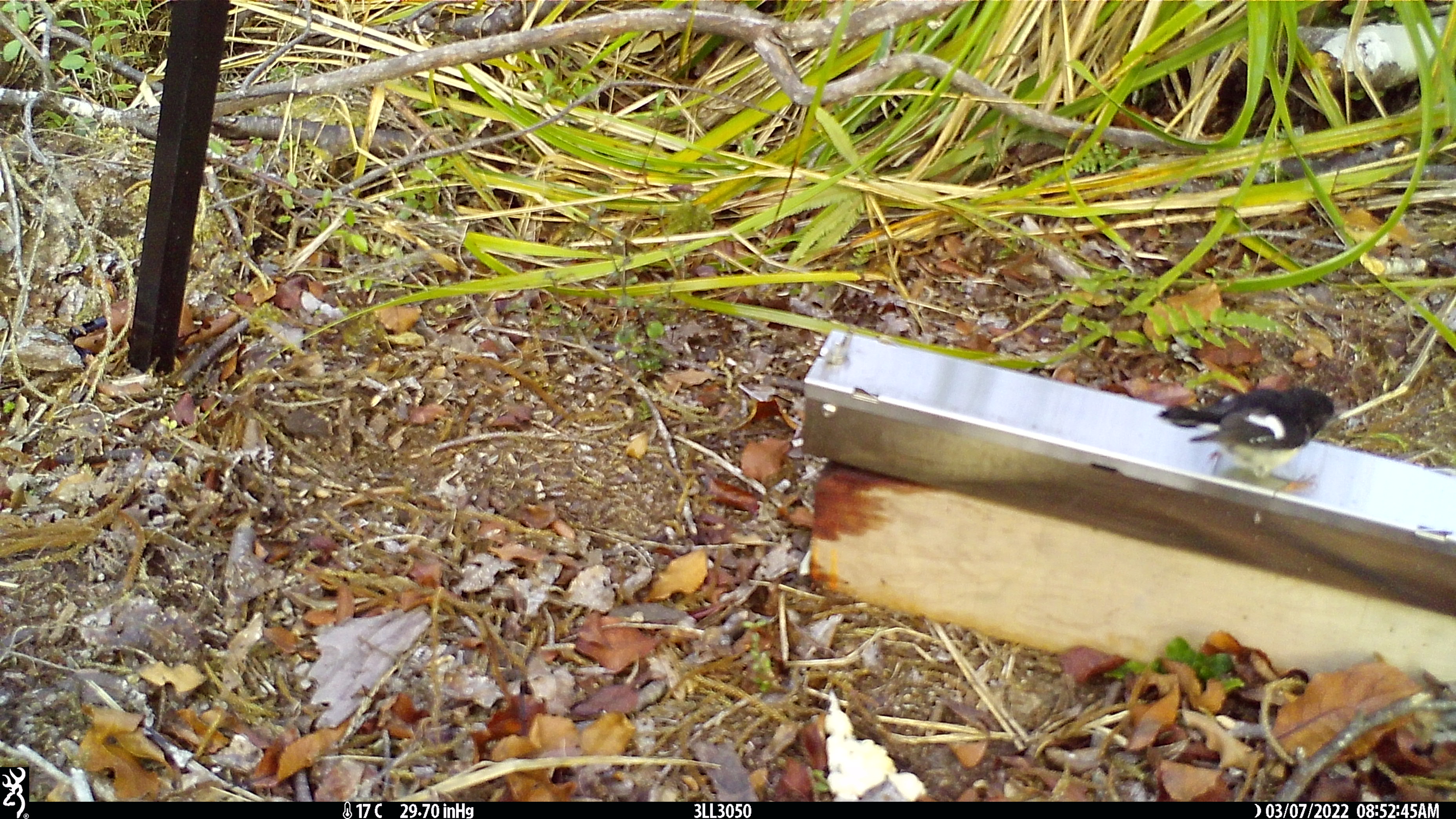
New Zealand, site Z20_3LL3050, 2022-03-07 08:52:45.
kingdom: Animalia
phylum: Chordata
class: Aves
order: Passeriformes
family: Petroicidae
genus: Petroica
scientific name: Petroica macrocephala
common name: tomtit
Tomtit (Petroica macrocephala).